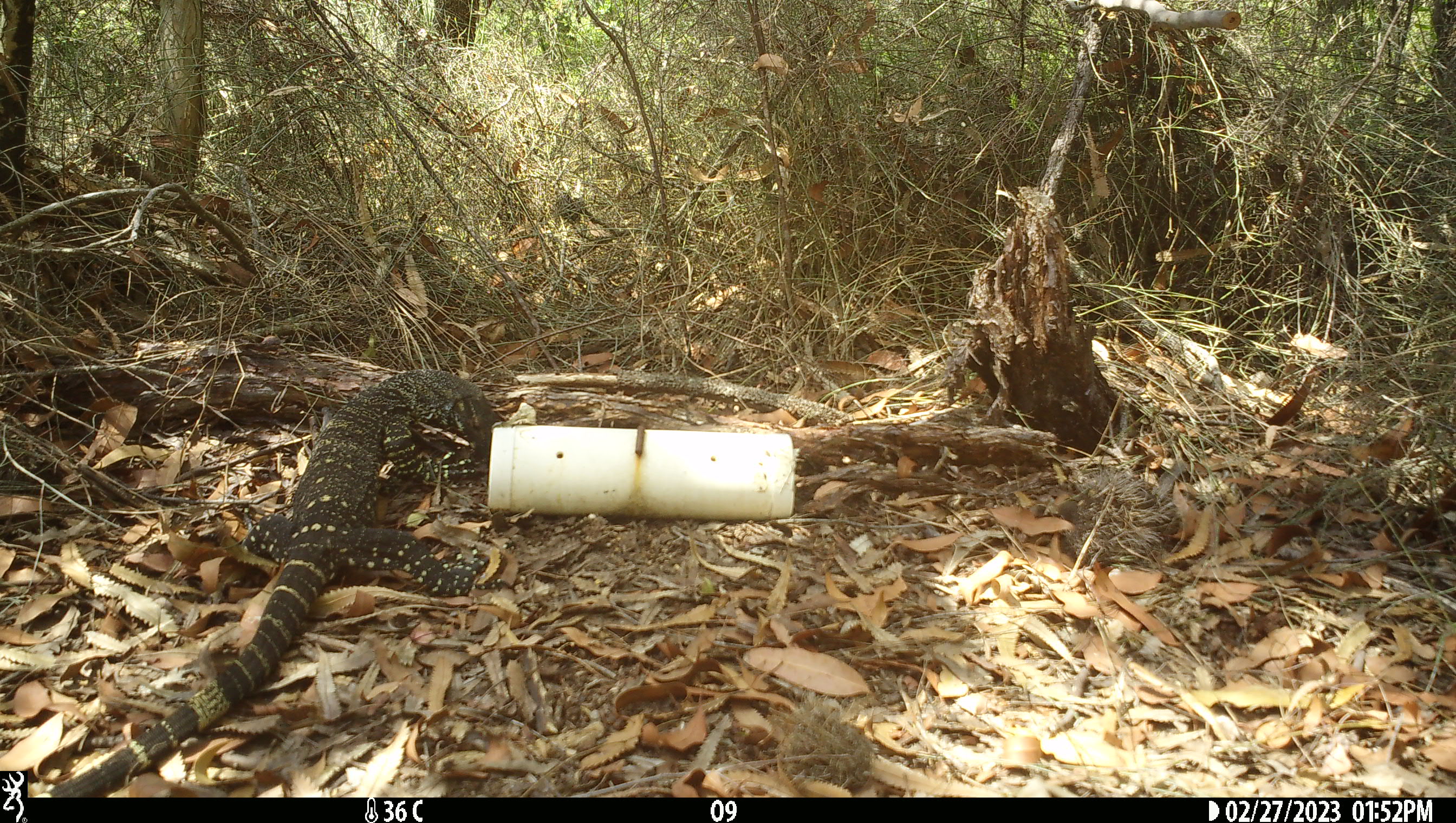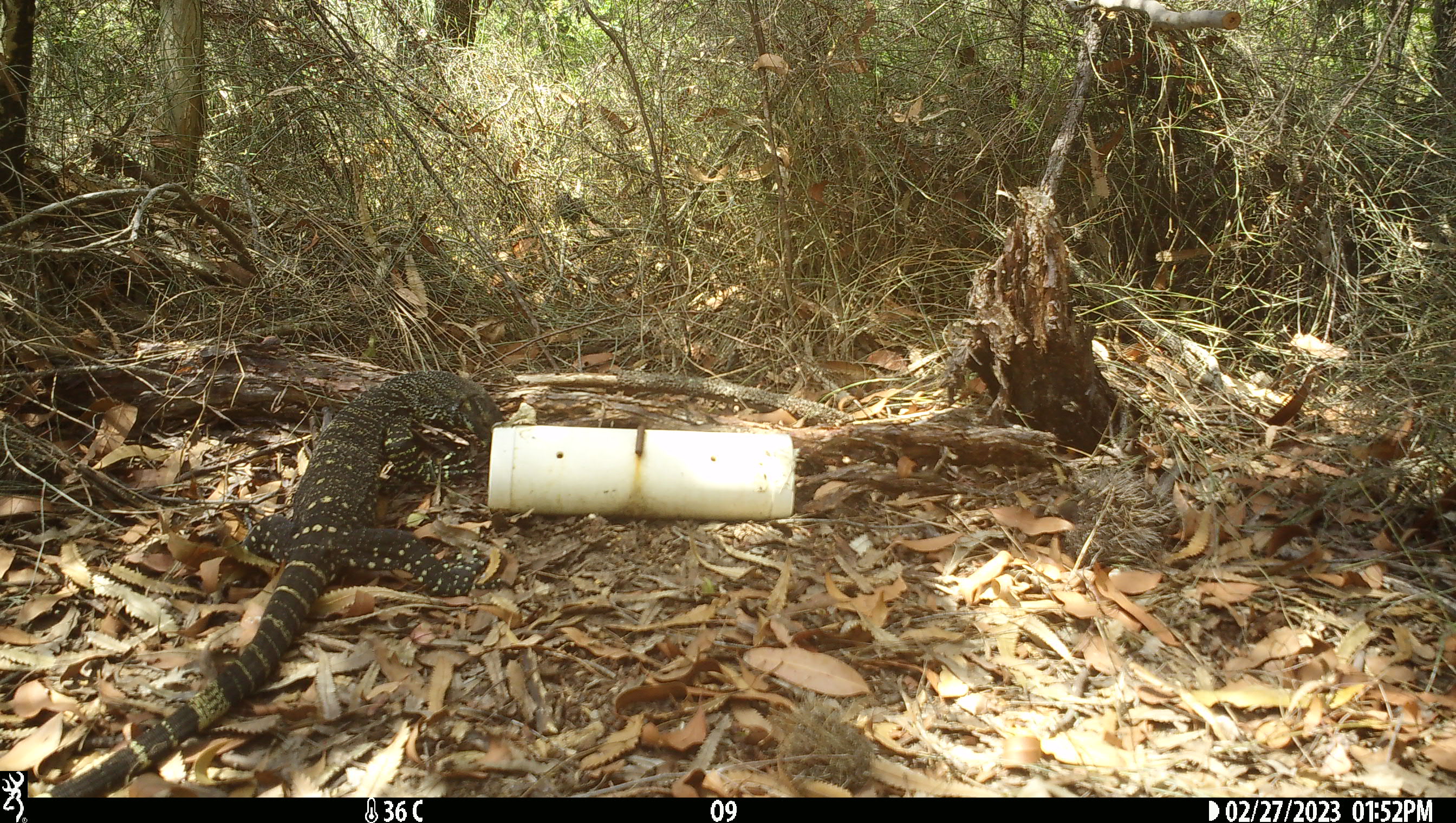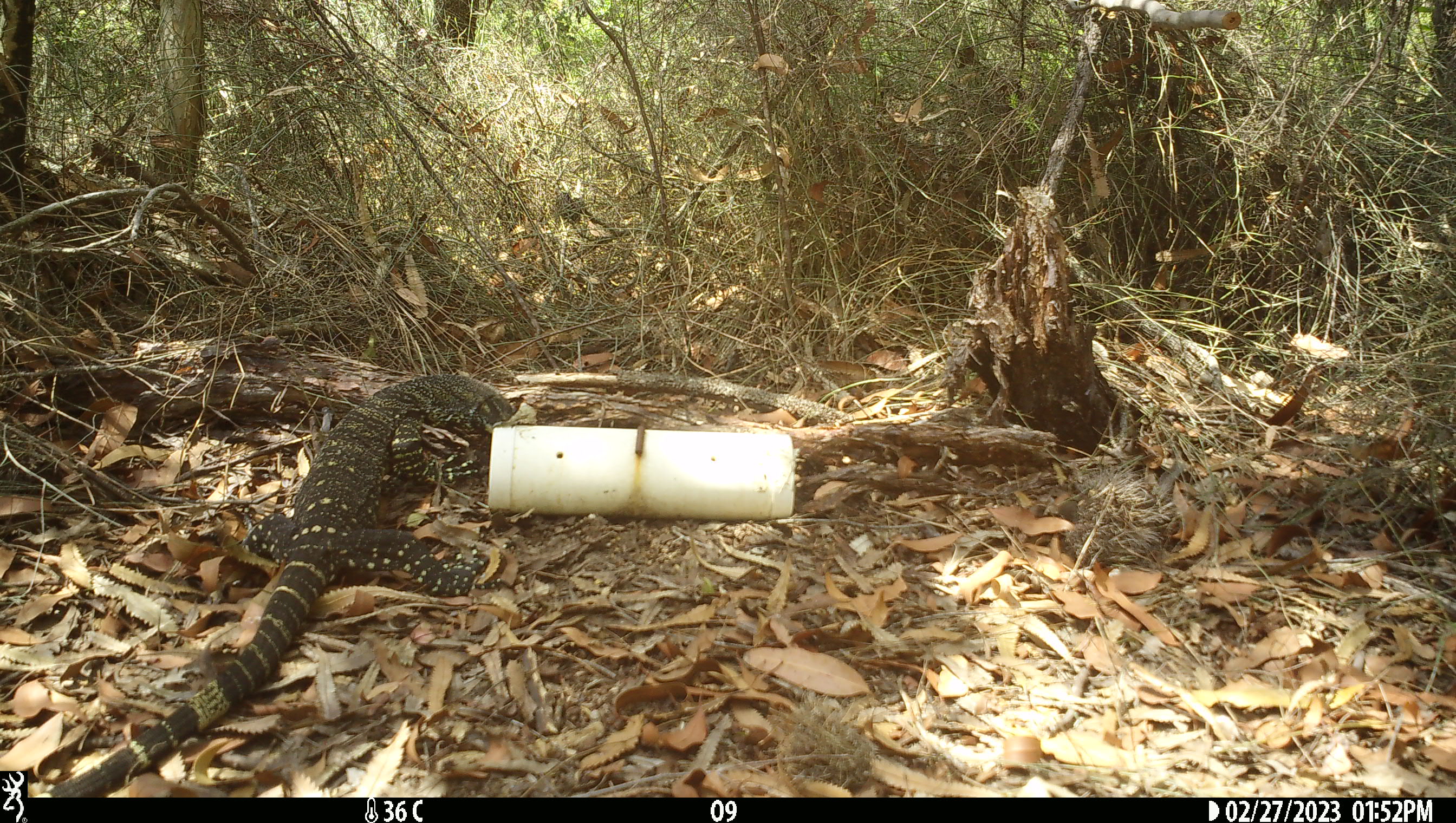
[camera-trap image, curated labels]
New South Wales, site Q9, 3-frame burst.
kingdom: Animalia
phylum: Chordata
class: Reptilia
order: Squamata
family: Varanidae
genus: Varanus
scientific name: Varanus varius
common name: lace monitor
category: goanna